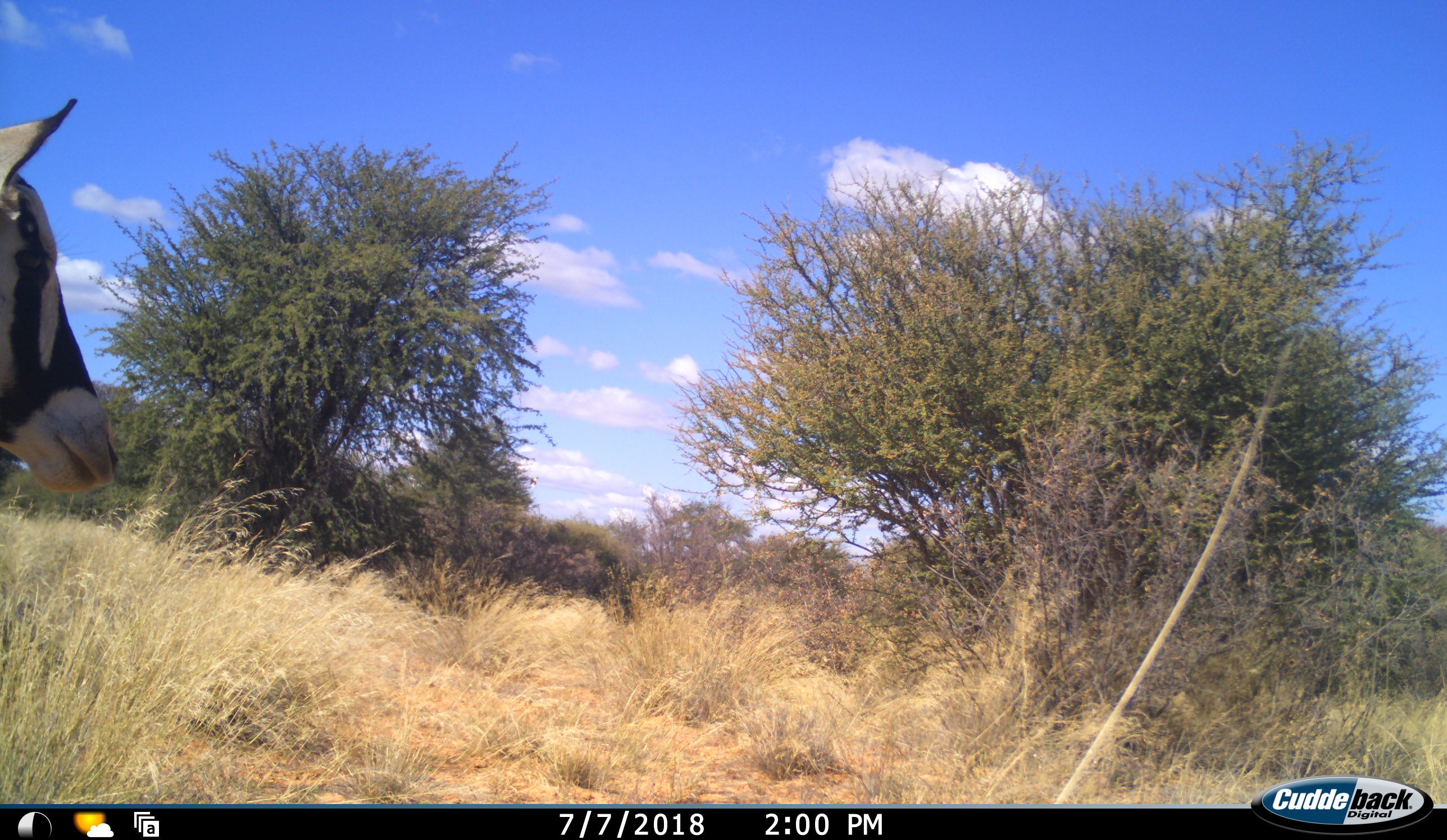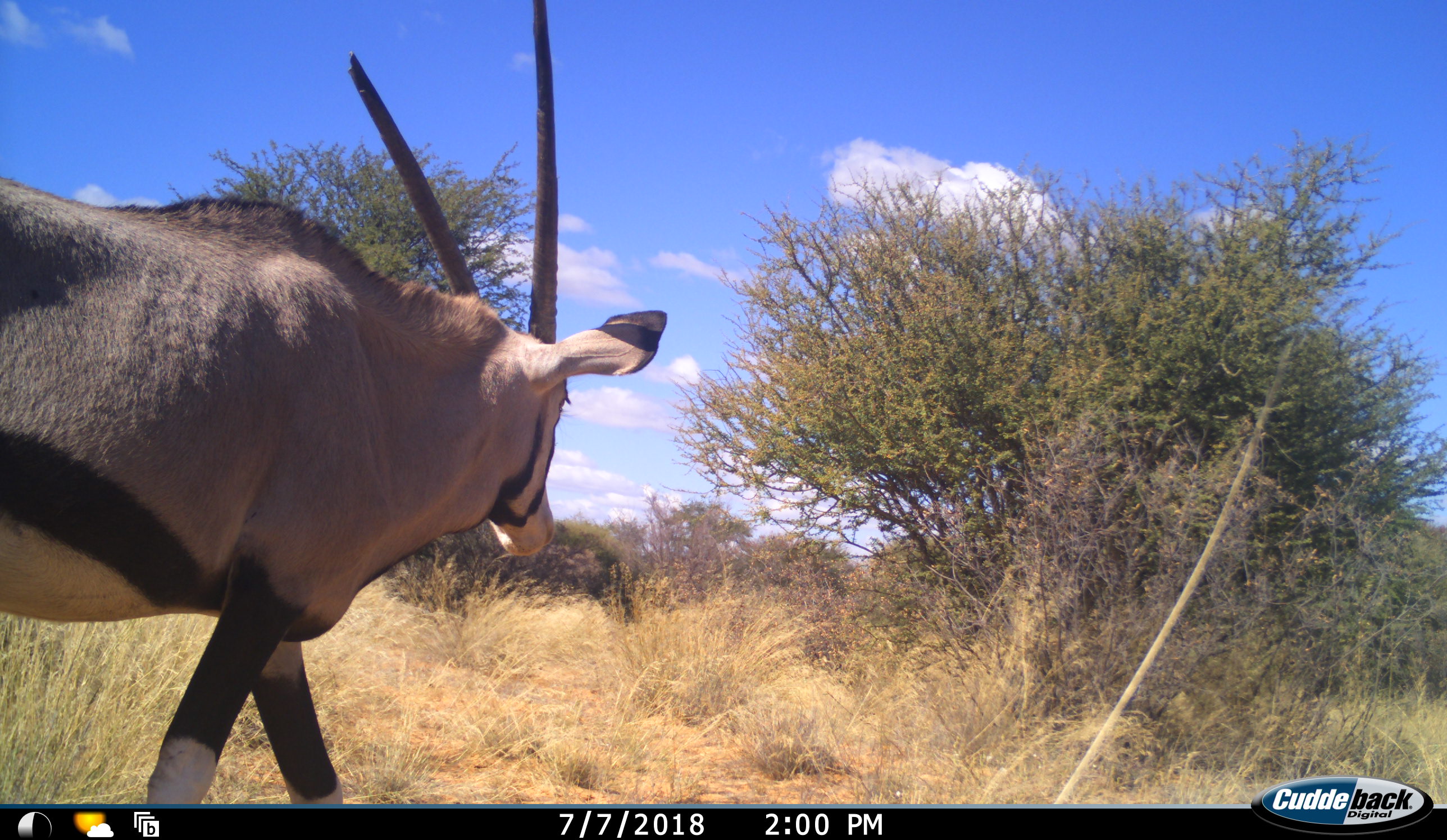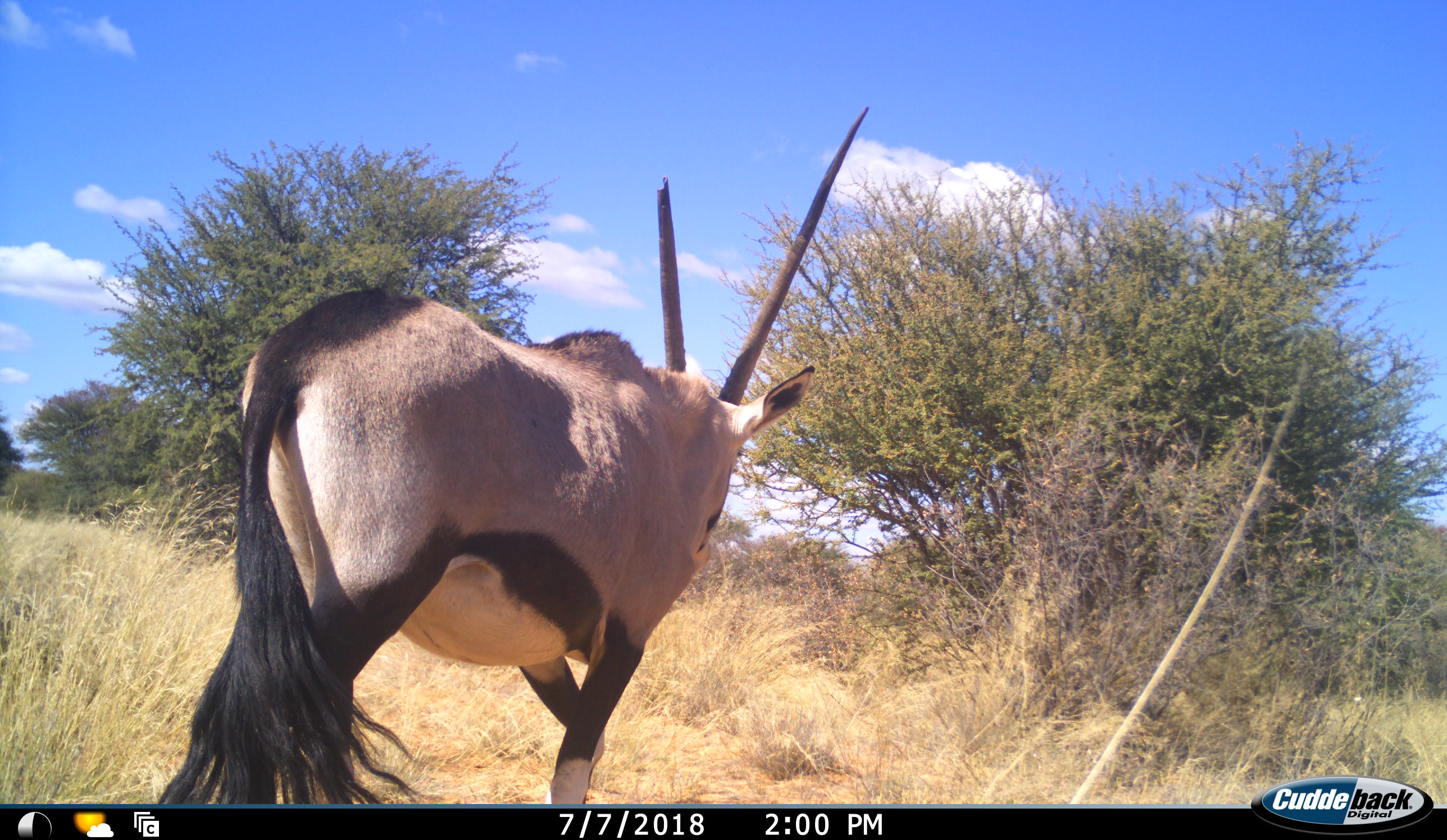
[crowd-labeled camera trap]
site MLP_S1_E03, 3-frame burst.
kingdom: Animalia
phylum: Chordata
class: Mammalia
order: Artiodactyla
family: Bovidae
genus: Oryx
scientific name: Oryx gazella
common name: gemsbok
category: oryx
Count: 1.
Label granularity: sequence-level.